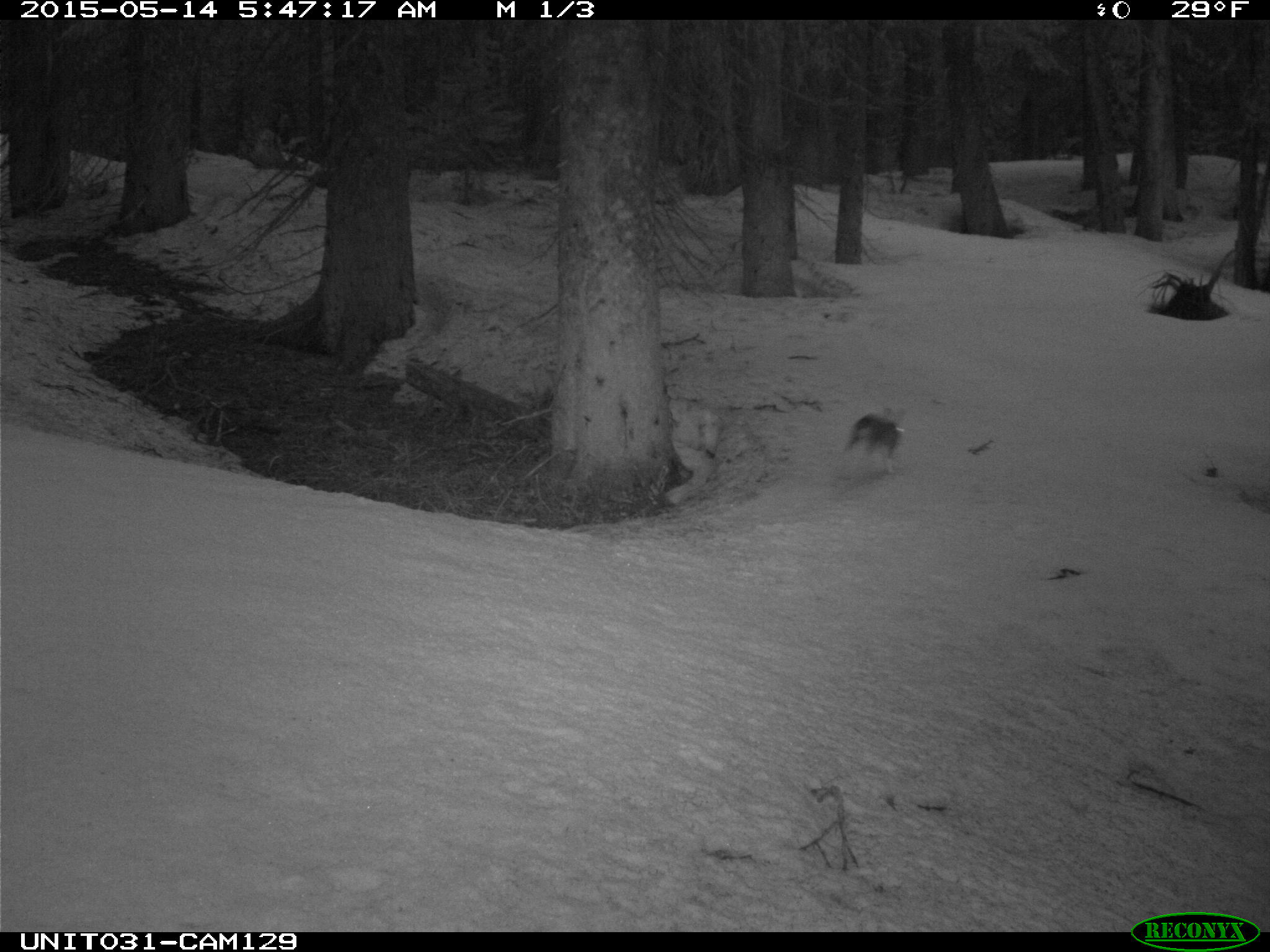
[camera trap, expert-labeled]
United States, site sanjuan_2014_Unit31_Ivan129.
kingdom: Animalia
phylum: Chordata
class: Mammalia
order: Lagomorpha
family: Leporidae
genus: Lepus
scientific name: Lepus americanus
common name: snowshoe hare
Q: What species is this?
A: Lepus americanus (snowshoe hare).